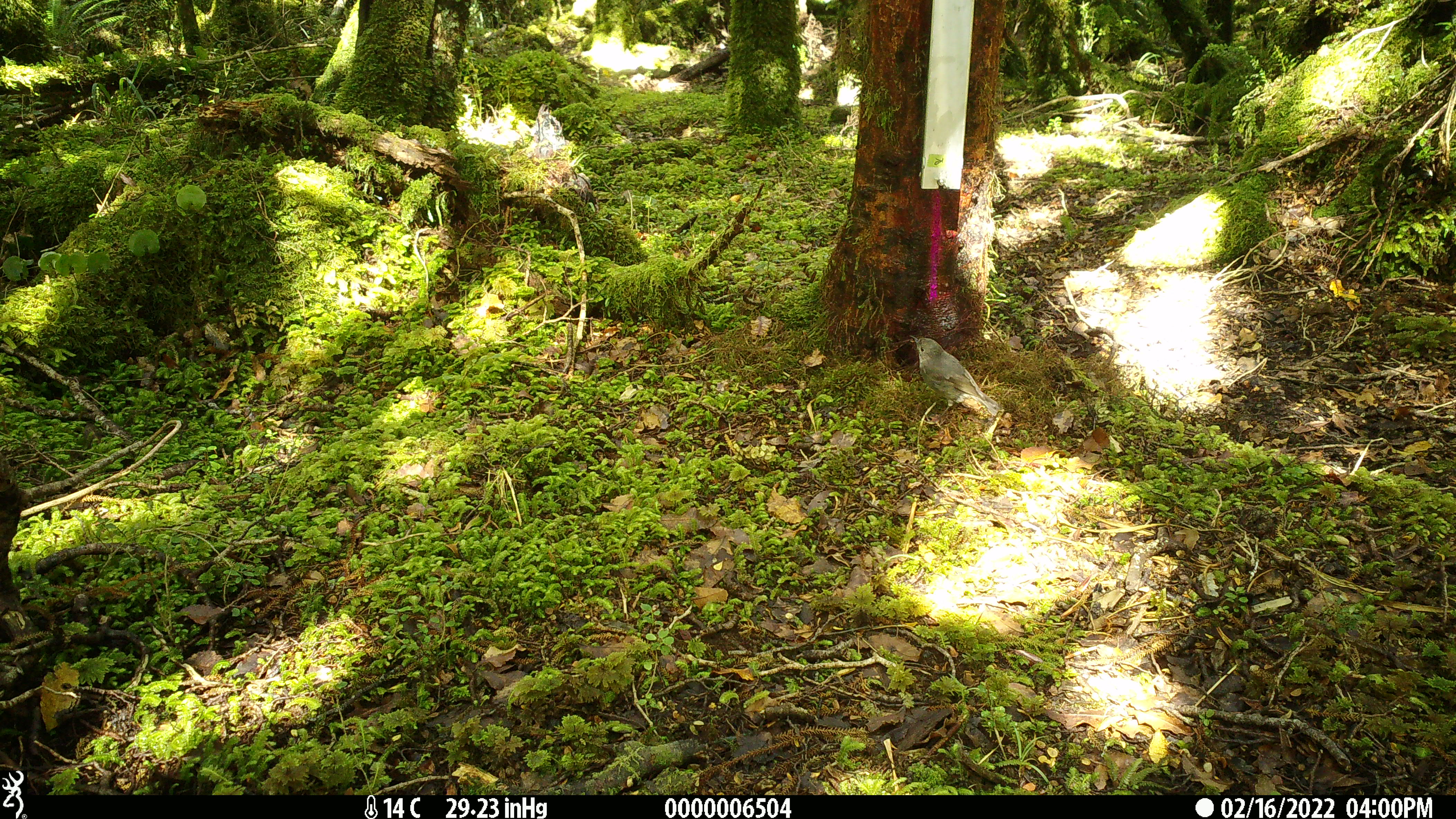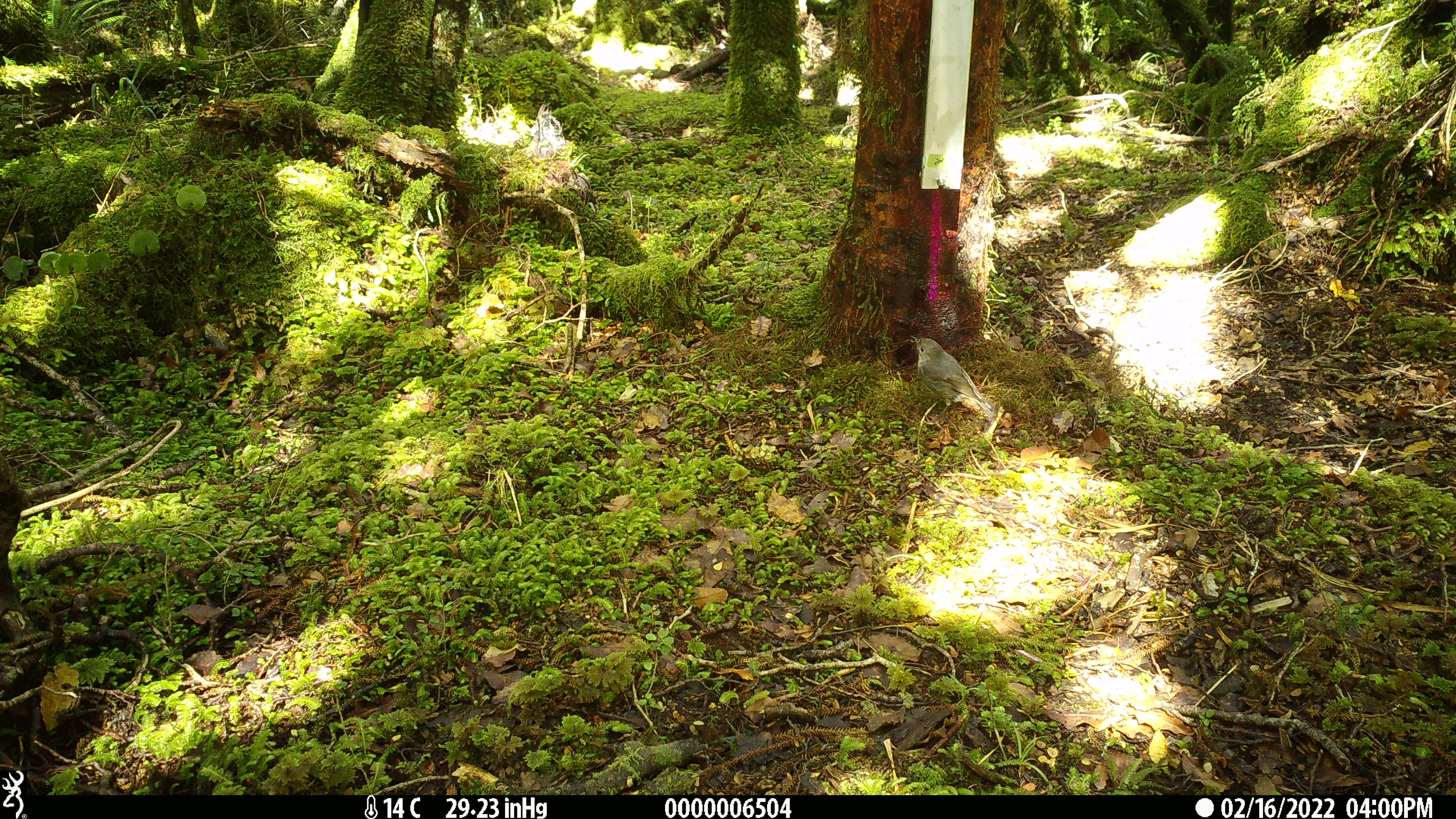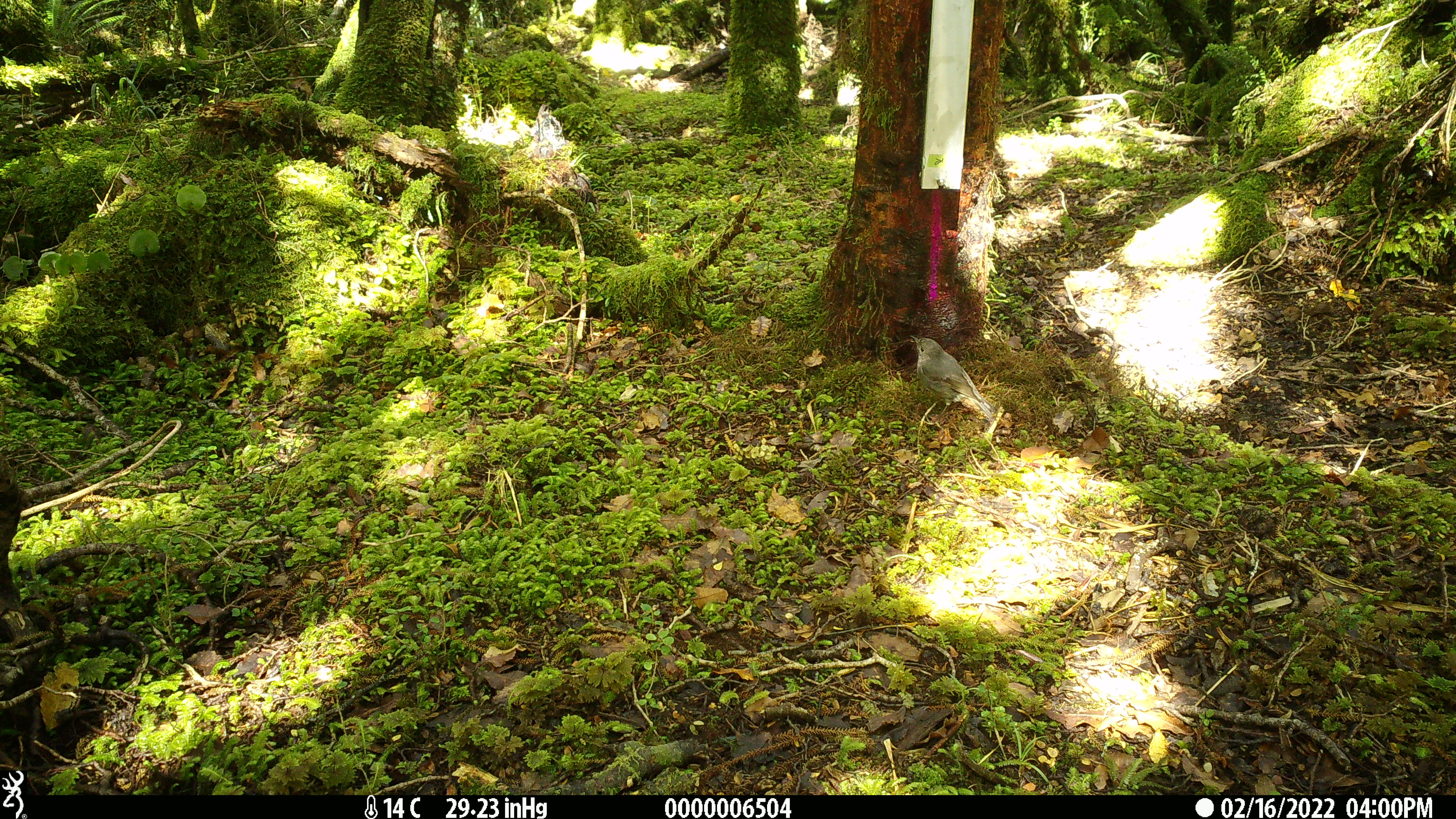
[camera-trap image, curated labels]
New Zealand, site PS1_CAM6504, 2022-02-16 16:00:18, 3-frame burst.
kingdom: Animalia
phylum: Chordata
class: Aves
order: Passeriformes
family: Petroicidae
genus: Petroica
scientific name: Petroica australis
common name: new zealand robin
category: robin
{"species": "robin (new zealand robin) (Petroica australis)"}